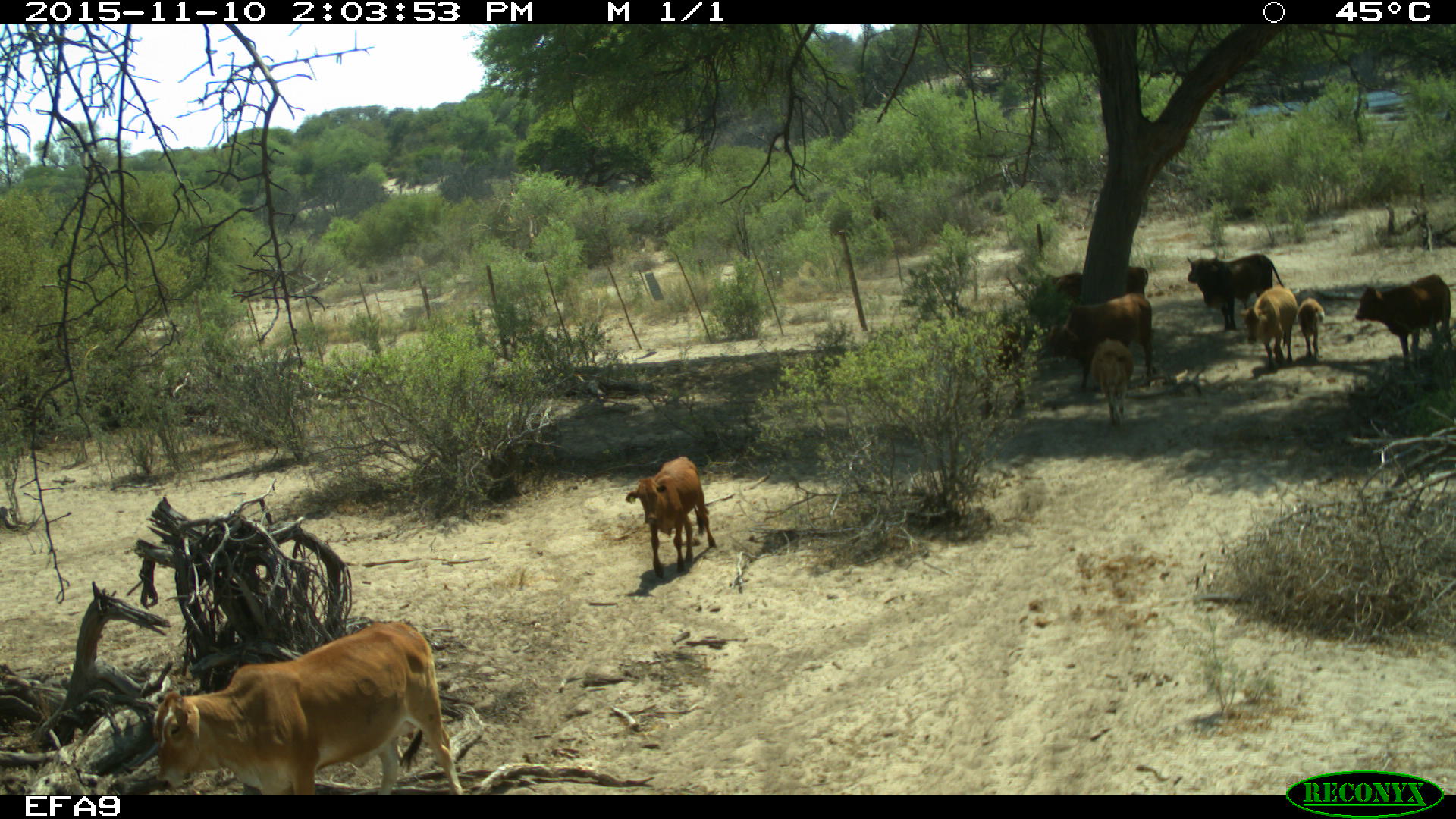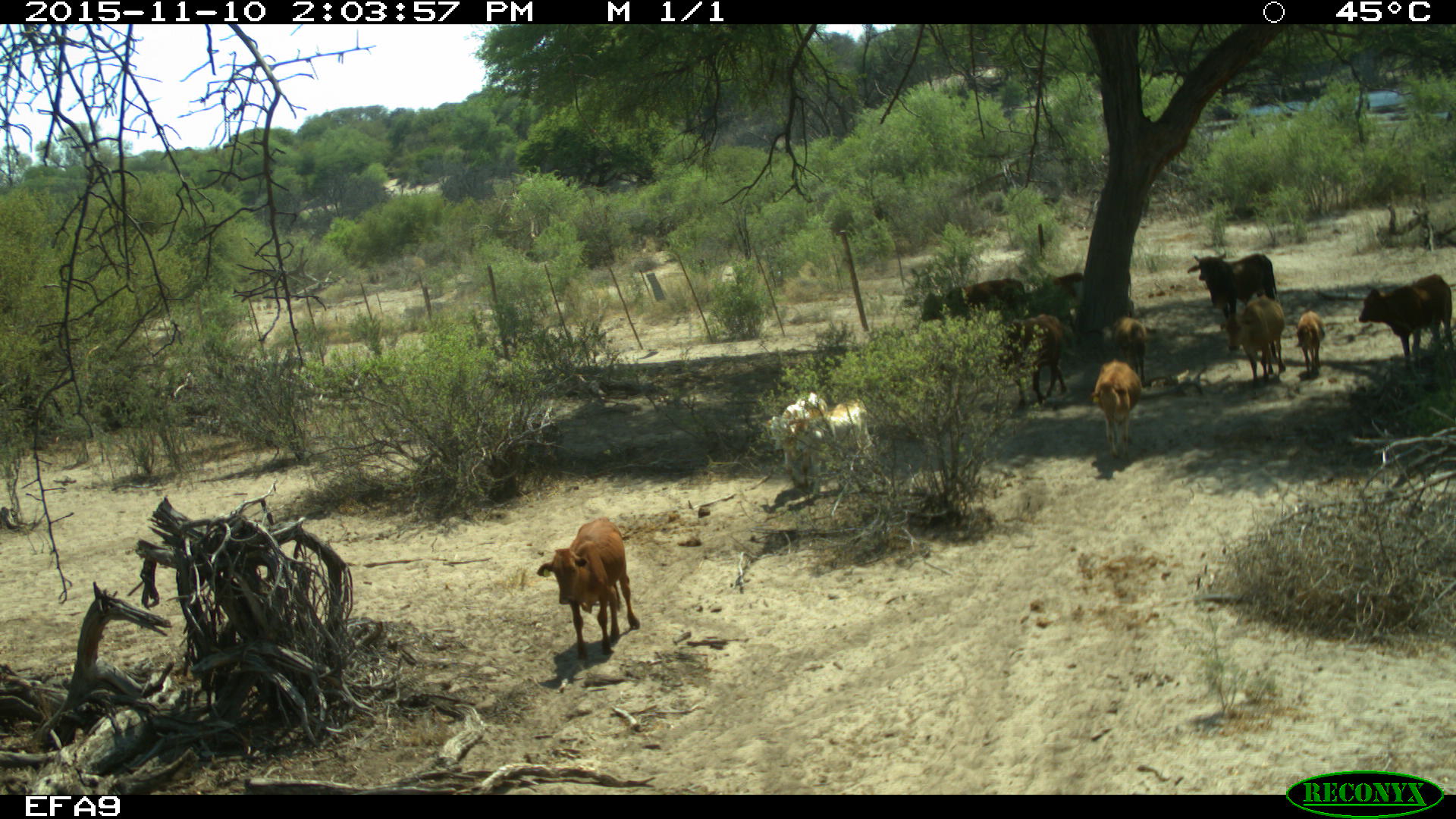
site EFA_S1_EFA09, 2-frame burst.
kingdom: Animalia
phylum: Chordata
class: Mammalia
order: Artiodactyla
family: Bovidae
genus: Bos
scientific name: Bos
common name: cattle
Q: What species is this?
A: Cattle (Bos).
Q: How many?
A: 10.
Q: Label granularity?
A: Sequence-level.